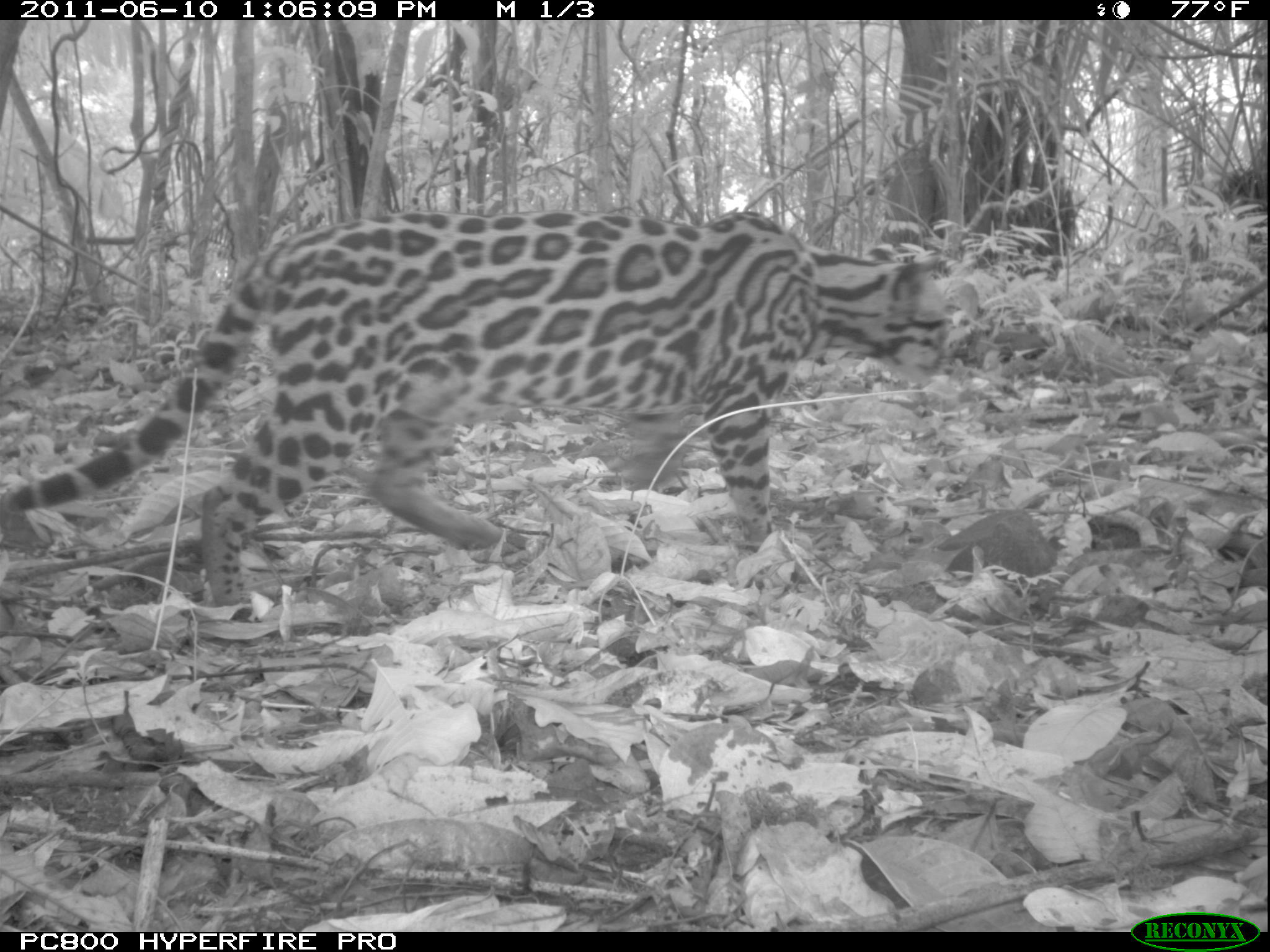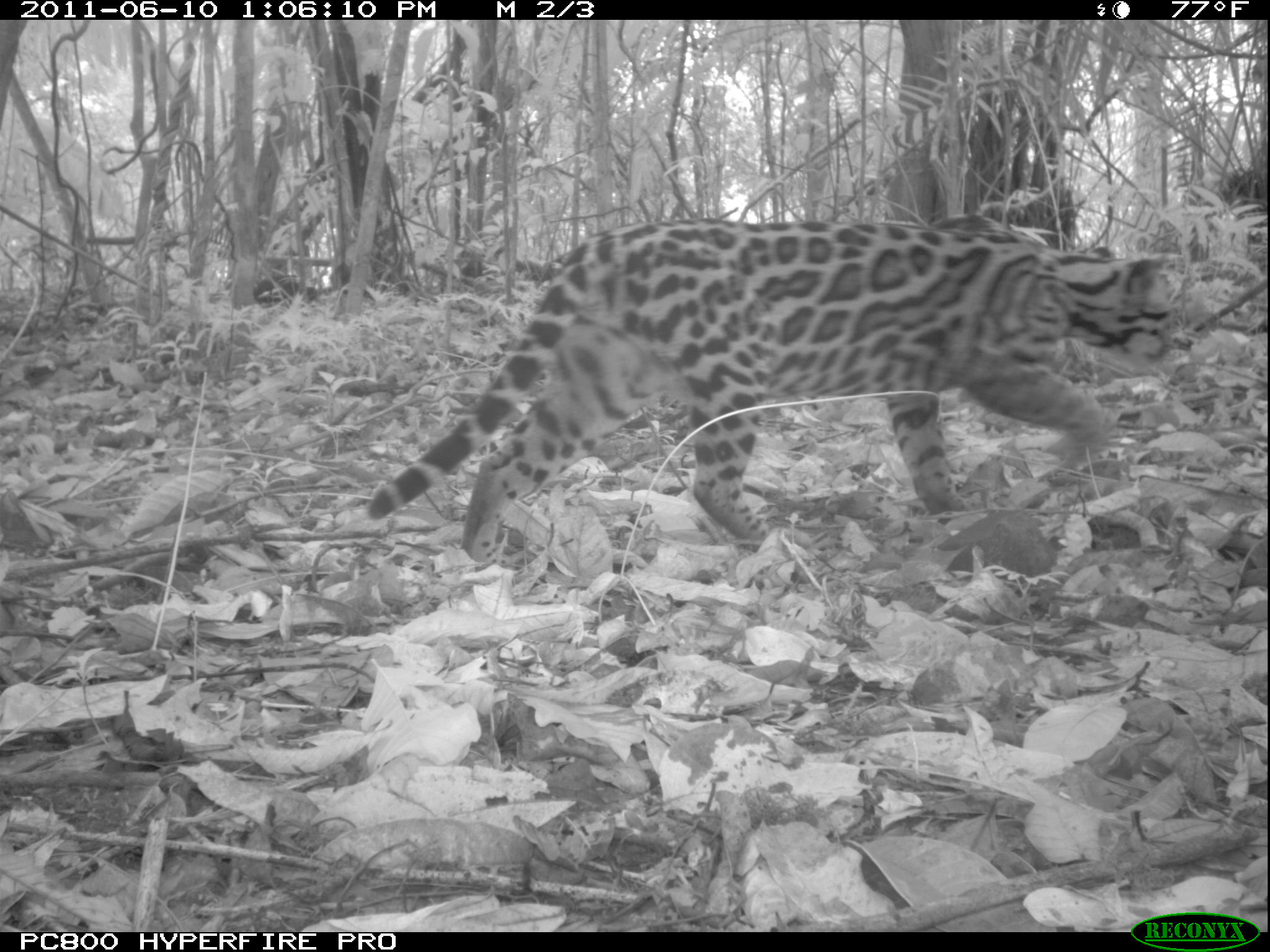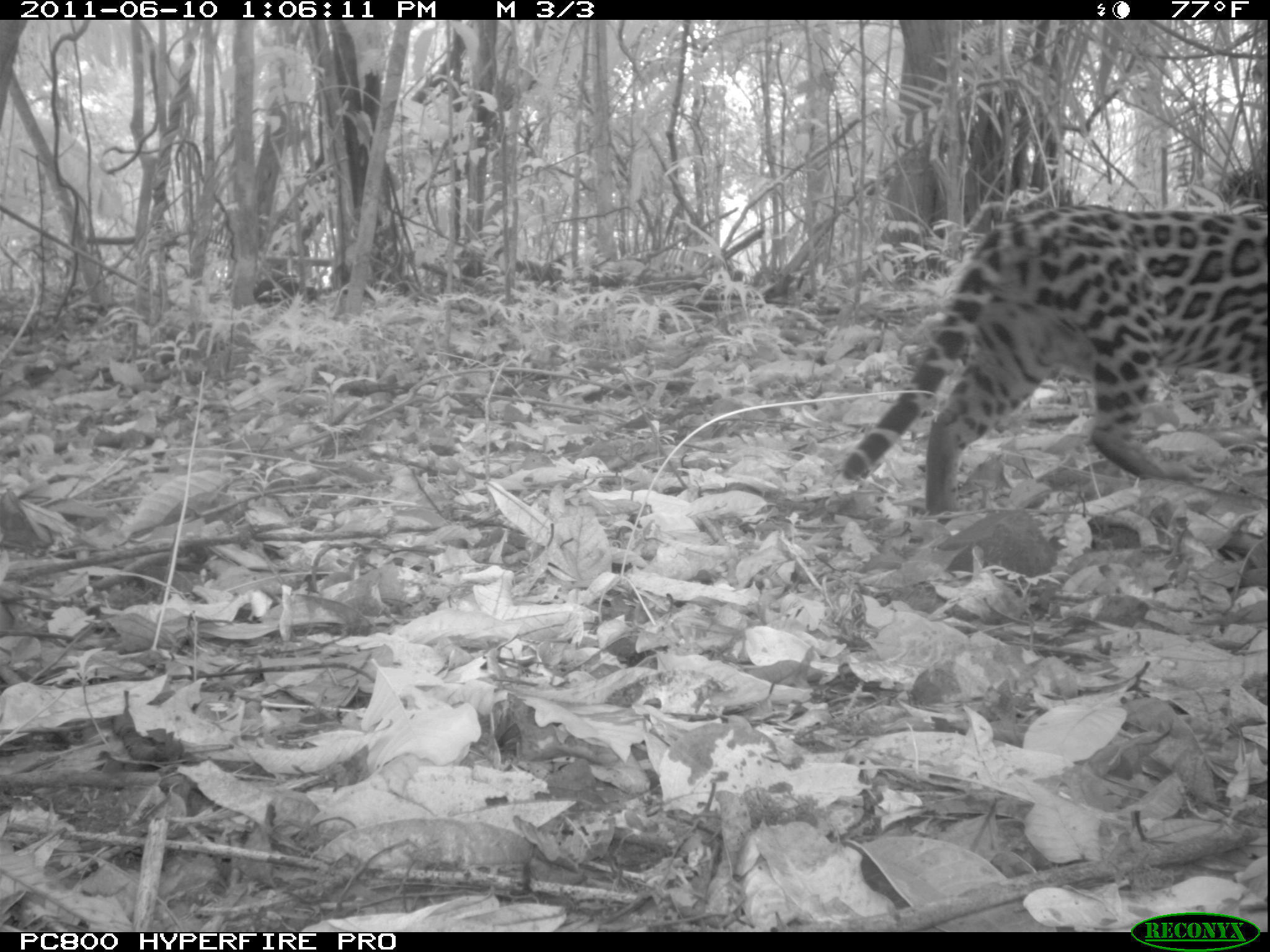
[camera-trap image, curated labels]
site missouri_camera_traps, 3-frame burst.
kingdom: Animalia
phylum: Chordata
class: Mammalia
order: Carnivora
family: Felidae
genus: Leopardus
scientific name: Leopardus pardalis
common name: ocelot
Ocelot (Leopardus pardalis).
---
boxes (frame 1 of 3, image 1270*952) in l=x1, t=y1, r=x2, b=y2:
ocelot: l=16, t=193, r=969, b=619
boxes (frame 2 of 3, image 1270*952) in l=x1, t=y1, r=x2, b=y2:
ocelot: l=358, t=214, r=1183, b=560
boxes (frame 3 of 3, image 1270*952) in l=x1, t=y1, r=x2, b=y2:
ocelot: l=829, t=190, r=1263, b=523